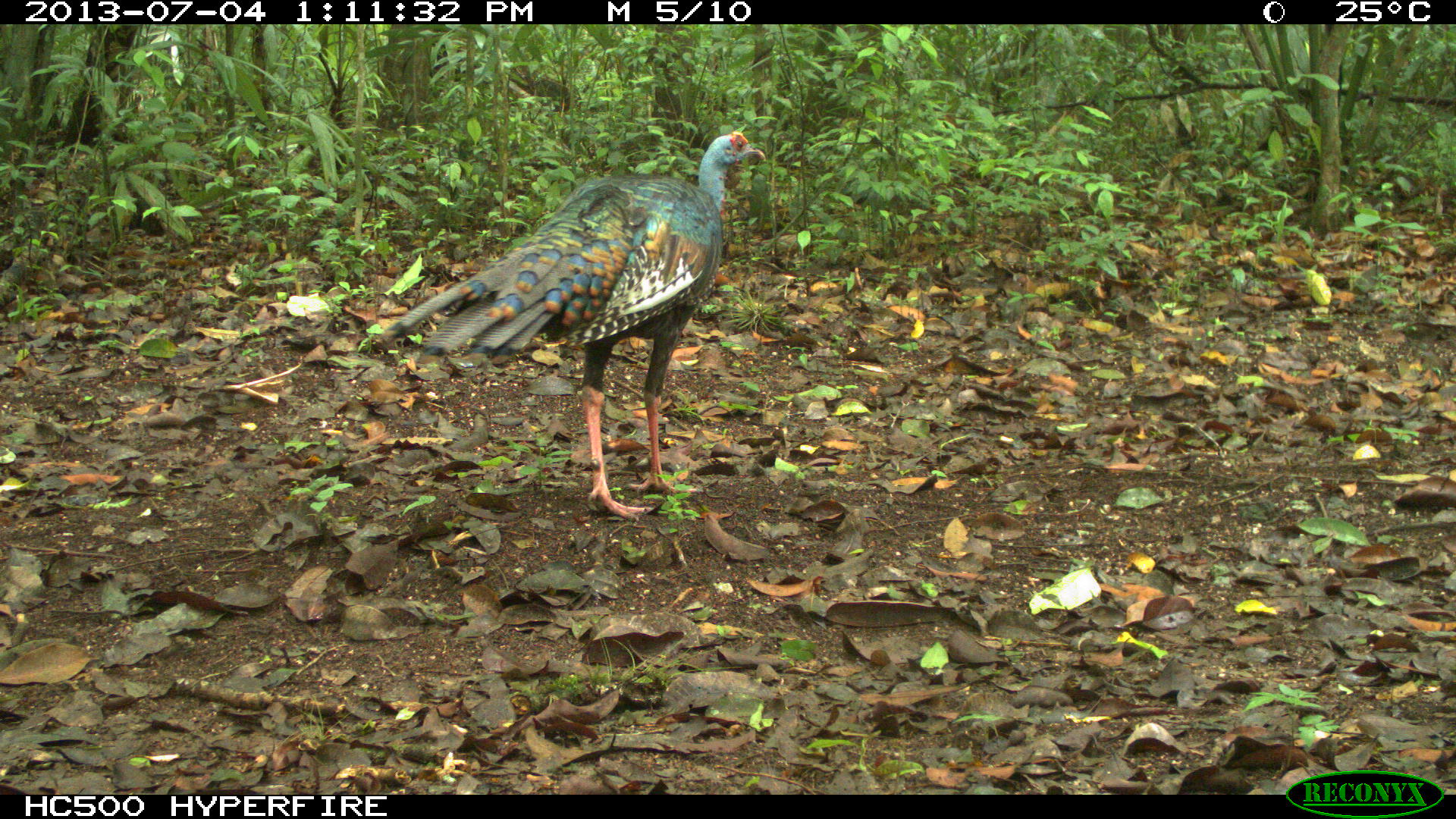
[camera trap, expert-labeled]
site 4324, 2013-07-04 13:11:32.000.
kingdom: Animalia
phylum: Chordata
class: Aves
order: Galliformes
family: Phasianidae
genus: Meleagris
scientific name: Meleagris ocellata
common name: ocellated turkey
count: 1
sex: female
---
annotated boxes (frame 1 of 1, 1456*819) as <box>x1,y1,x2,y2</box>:
meleagris ocellata: <box>374,130,766,520</box>